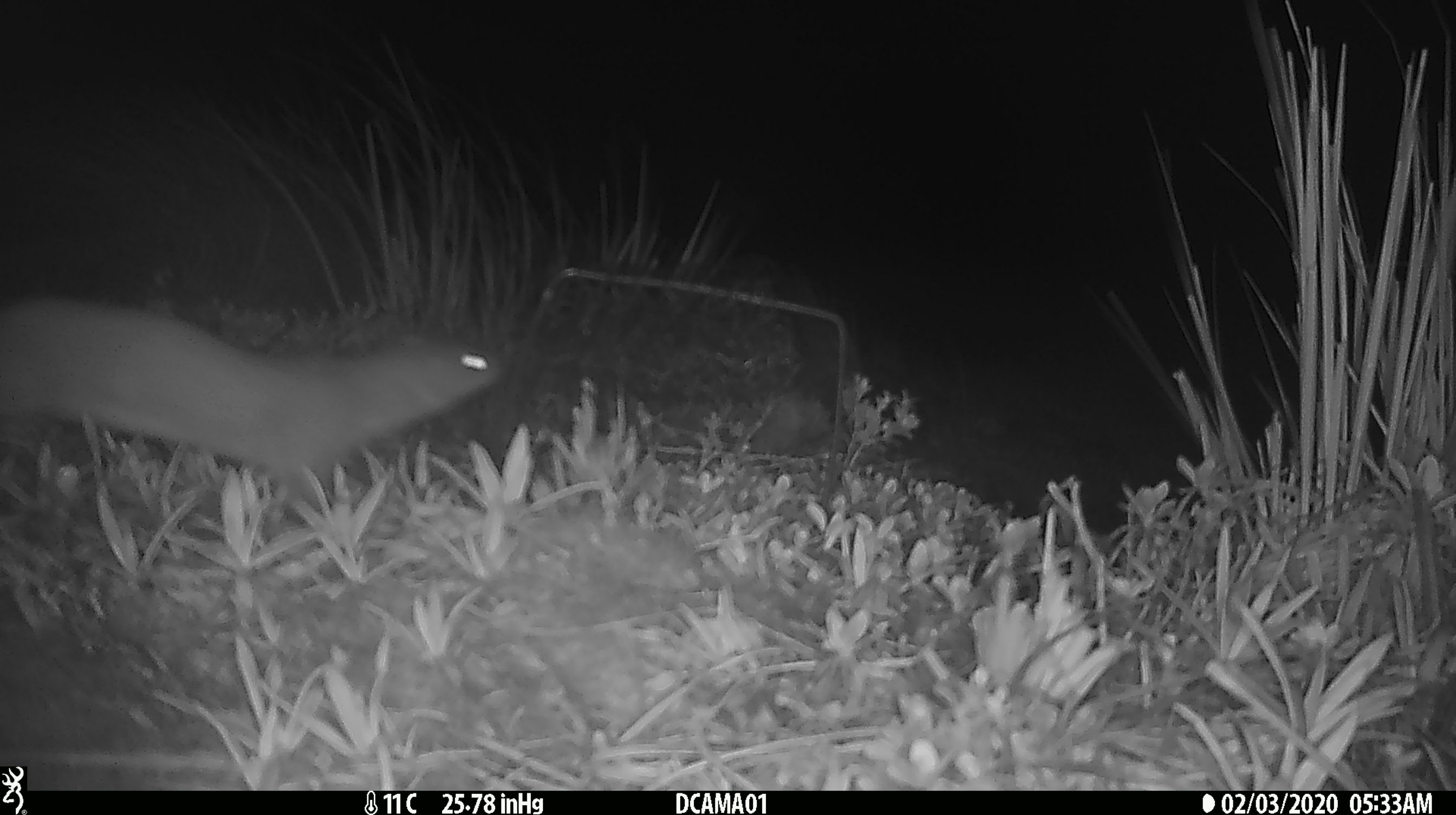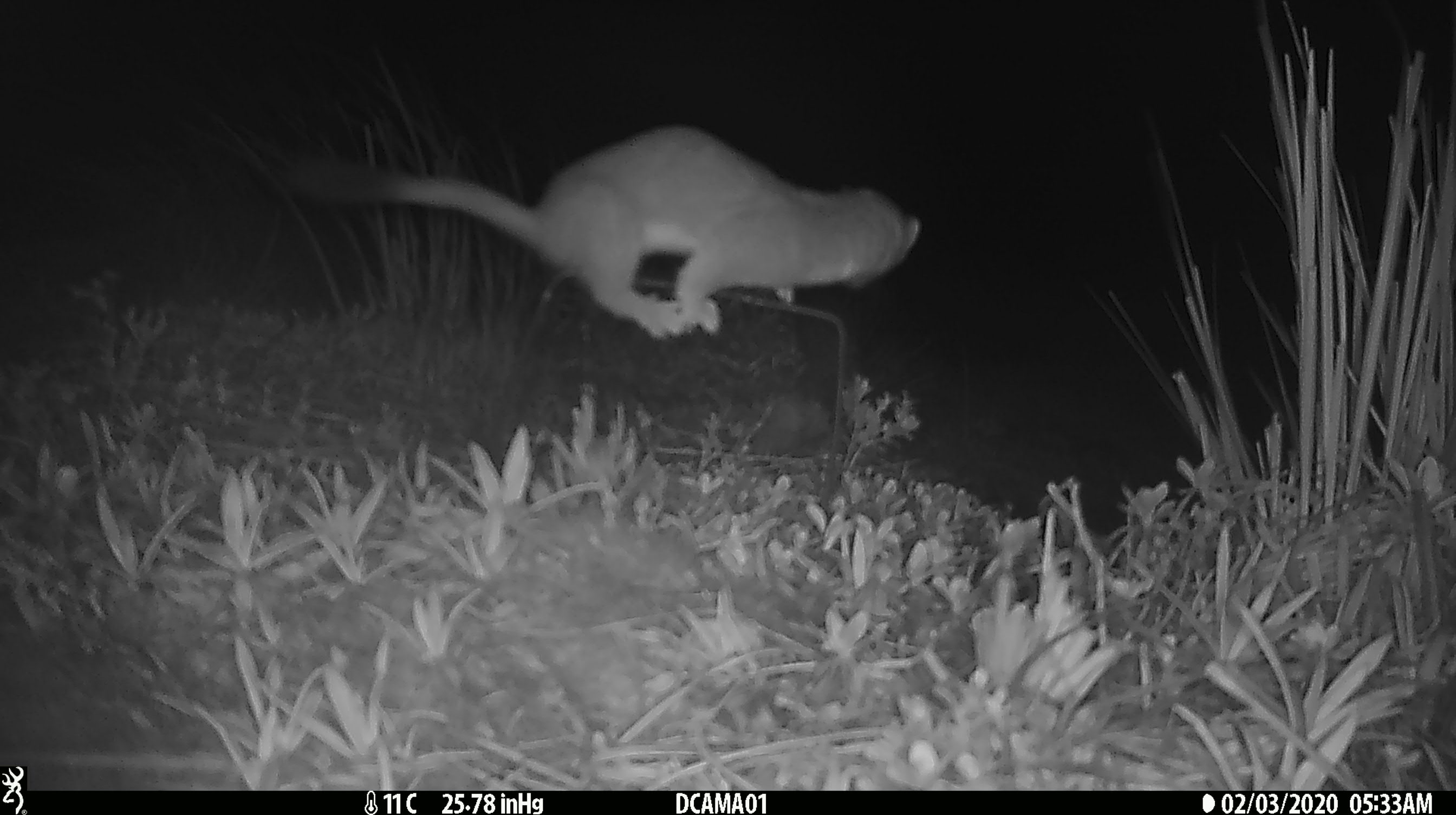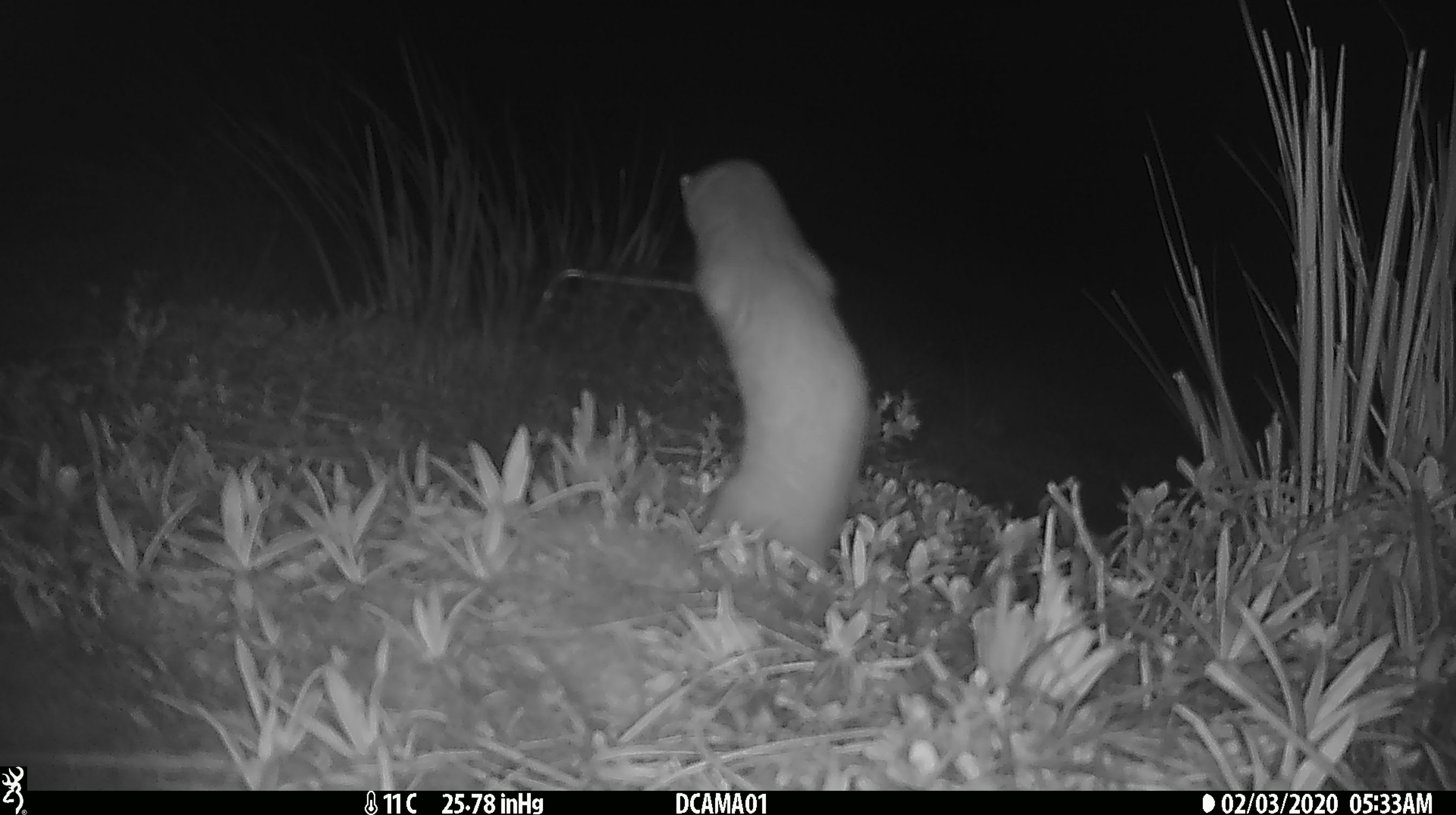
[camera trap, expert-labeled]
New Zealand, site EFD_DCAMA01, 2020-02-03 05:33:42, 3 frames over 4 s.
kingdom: Animalia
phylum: Chordata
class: Mammalia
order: Carnivora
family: Mustelidae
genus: Mustela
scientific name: Mustela erminea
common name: stoat